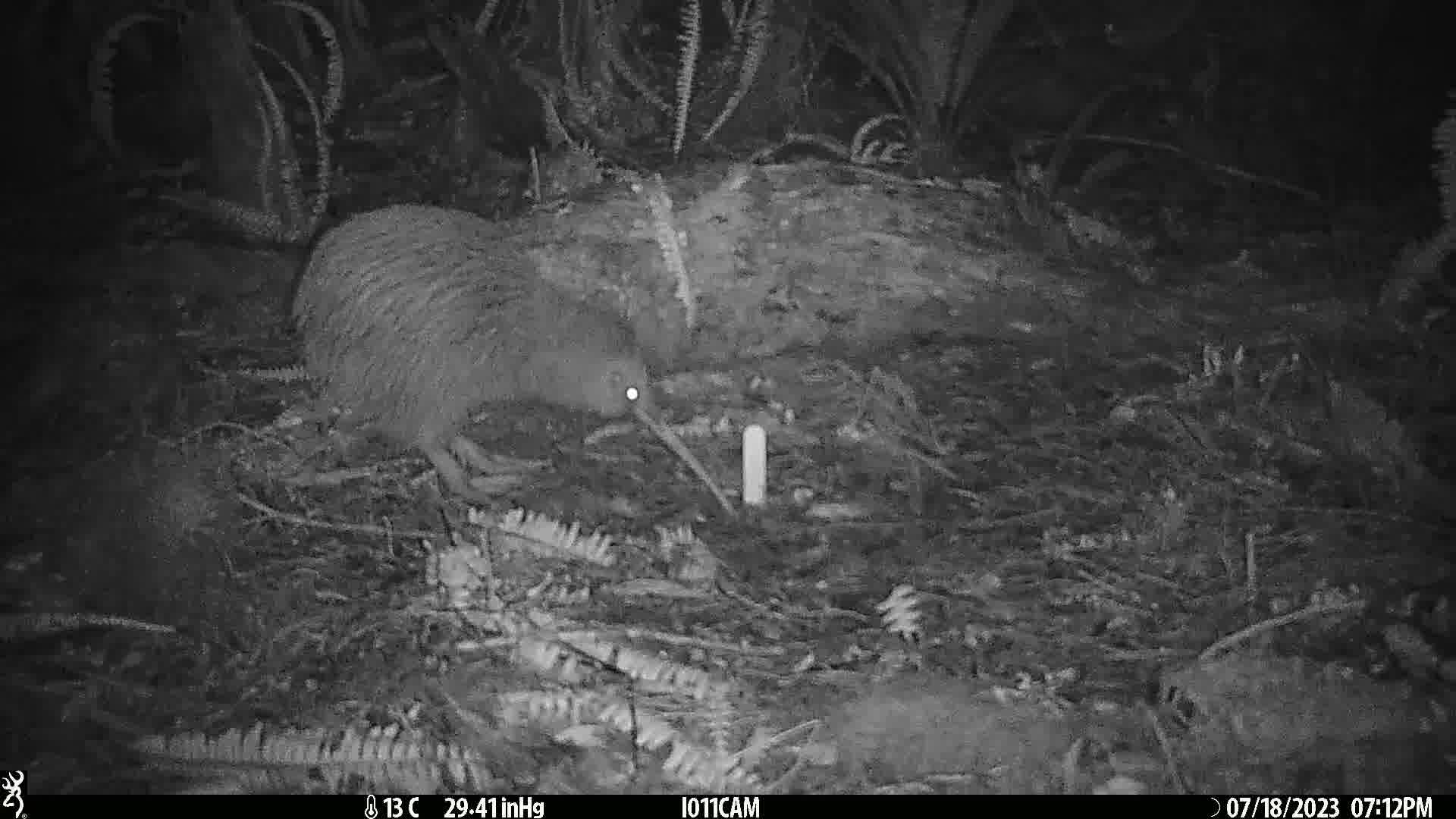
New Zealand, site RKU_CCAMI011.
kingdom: Animalia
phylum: Chordata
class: Aves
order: Apterygiformes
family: Apterygidae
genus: Apteryx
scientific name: Apteryx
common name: kiwi